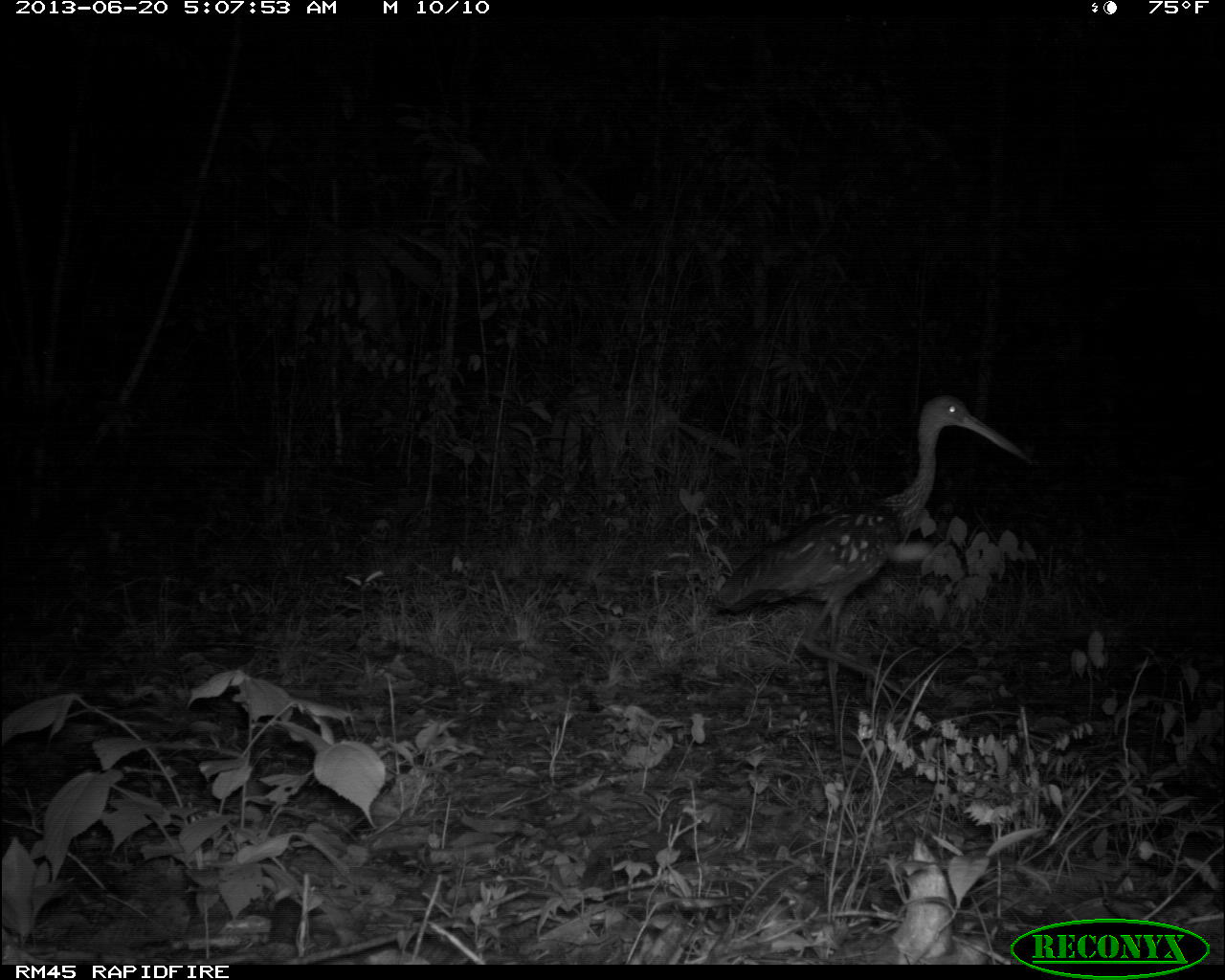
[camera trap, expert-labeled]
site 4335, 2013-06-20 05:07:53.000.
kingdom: Animalia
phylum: Chordata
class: Aves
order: Gruiformes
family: Aramidae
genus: Aramus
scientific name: Aramus guarauna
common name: limpkin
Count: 1.